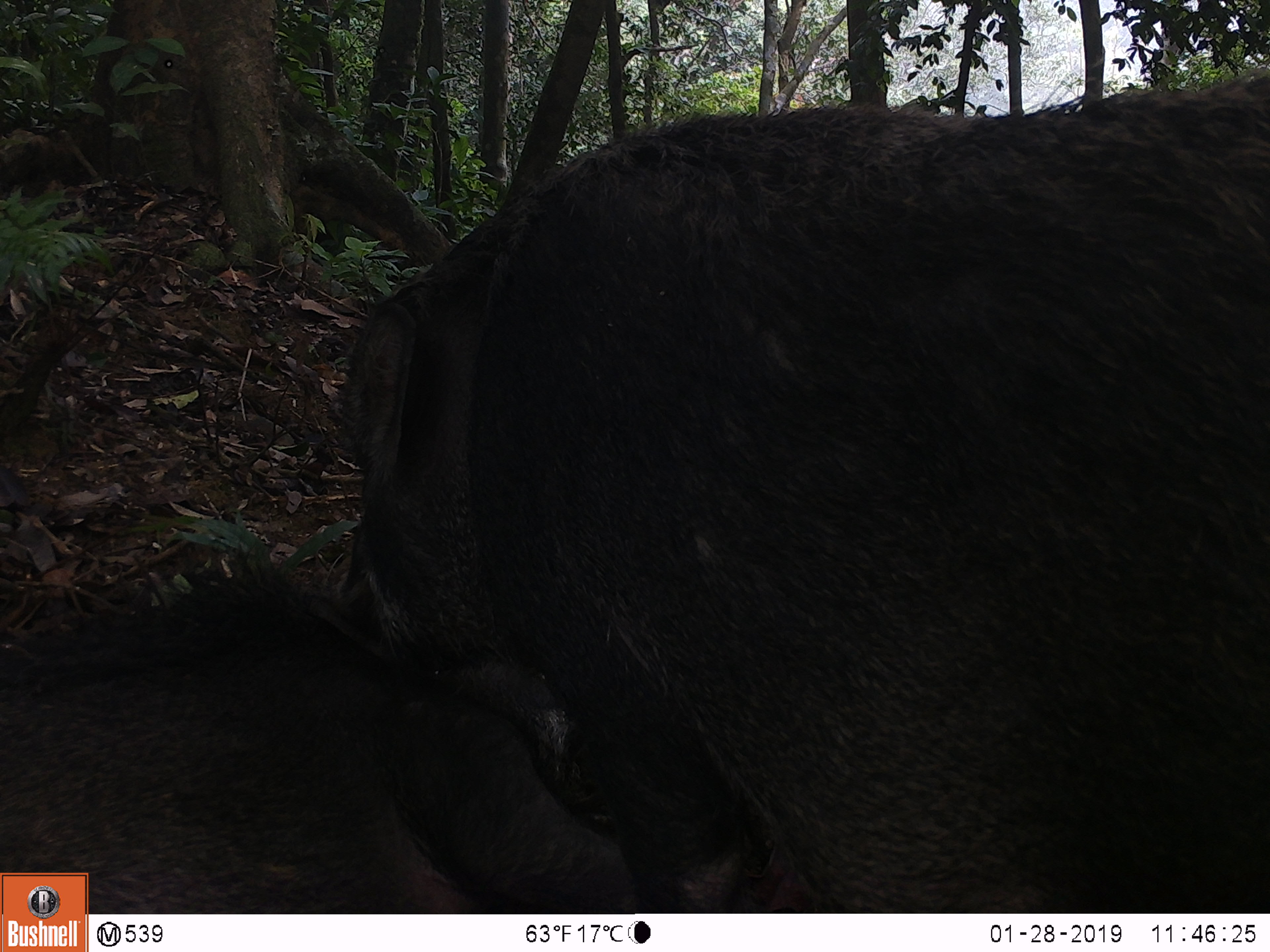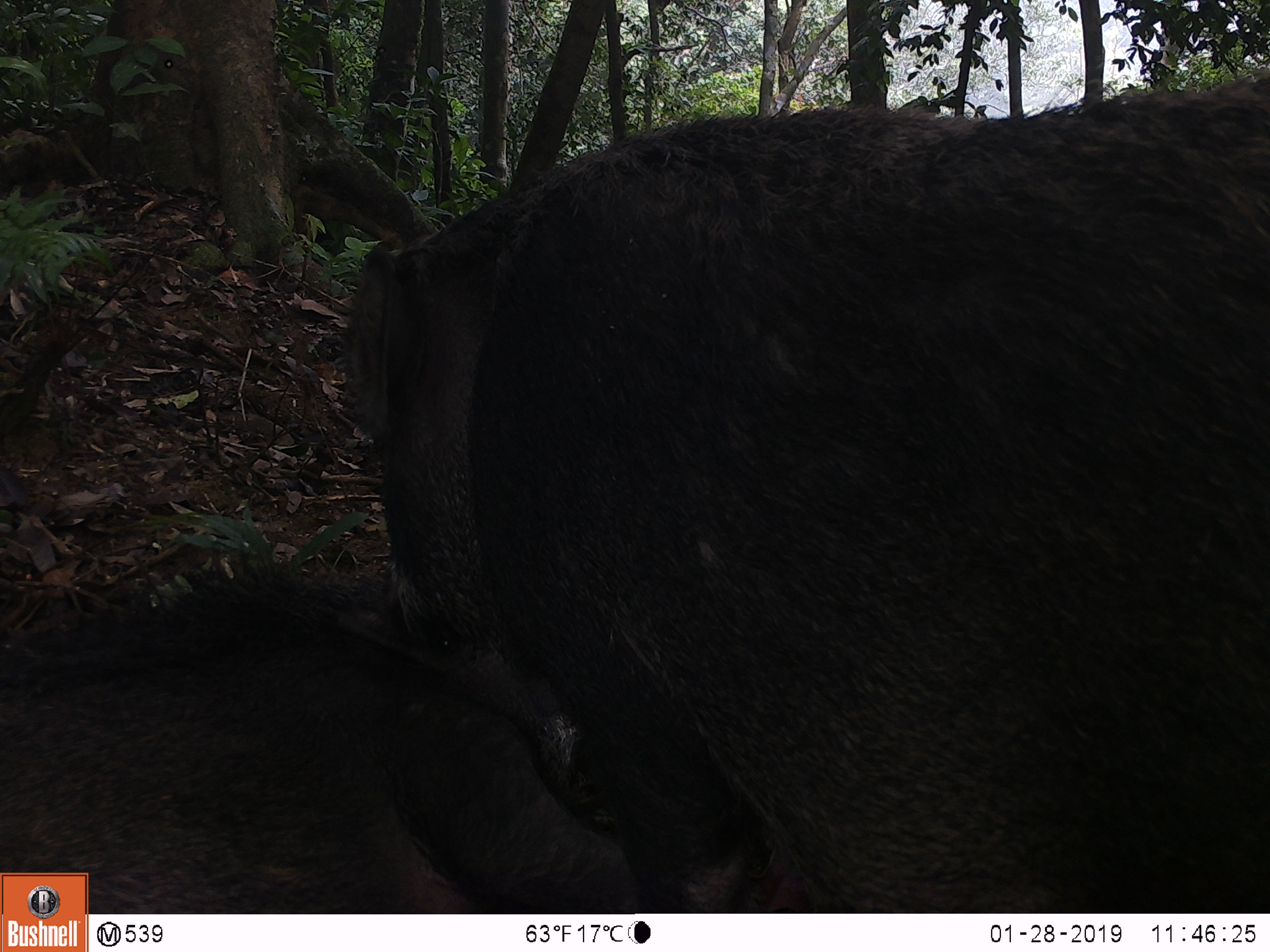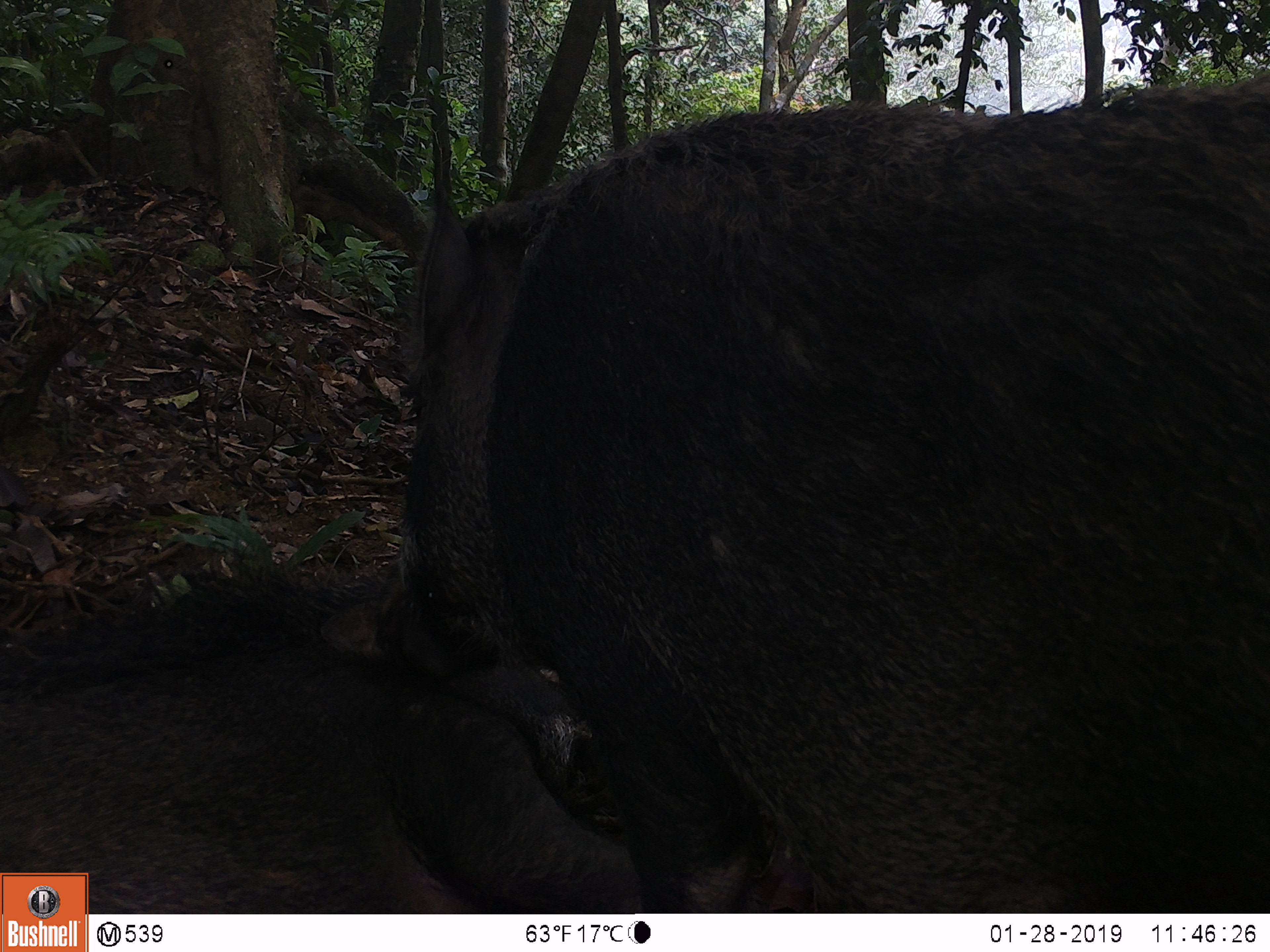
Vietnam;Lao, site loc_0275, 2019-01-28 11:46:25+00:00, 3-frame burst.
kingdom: Animalia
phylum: Chordata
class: Mammalia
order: Artiodactyla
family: Suidae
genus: Sus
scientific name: Sus scrofa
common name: eurasian wild pig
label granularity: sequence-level